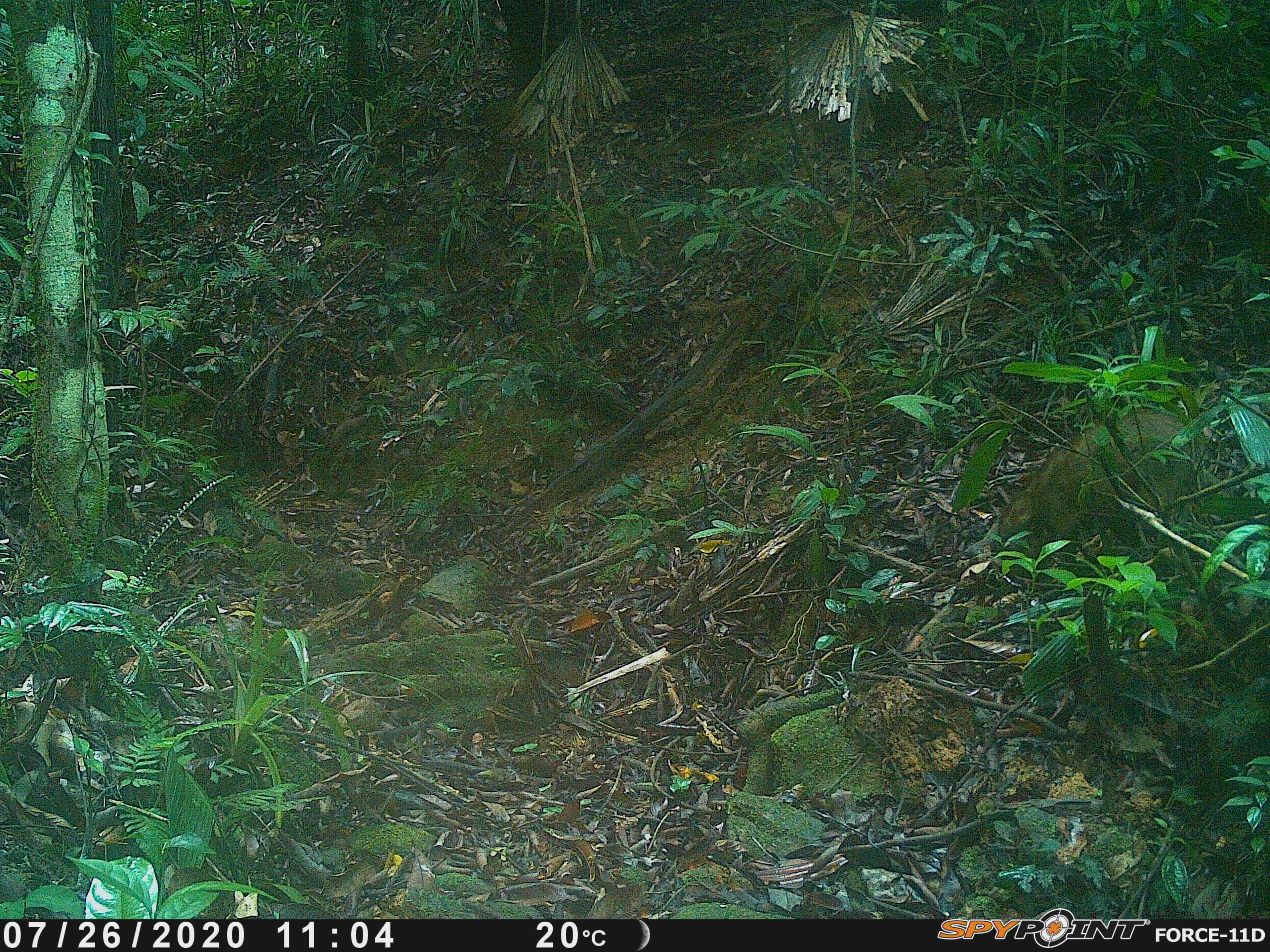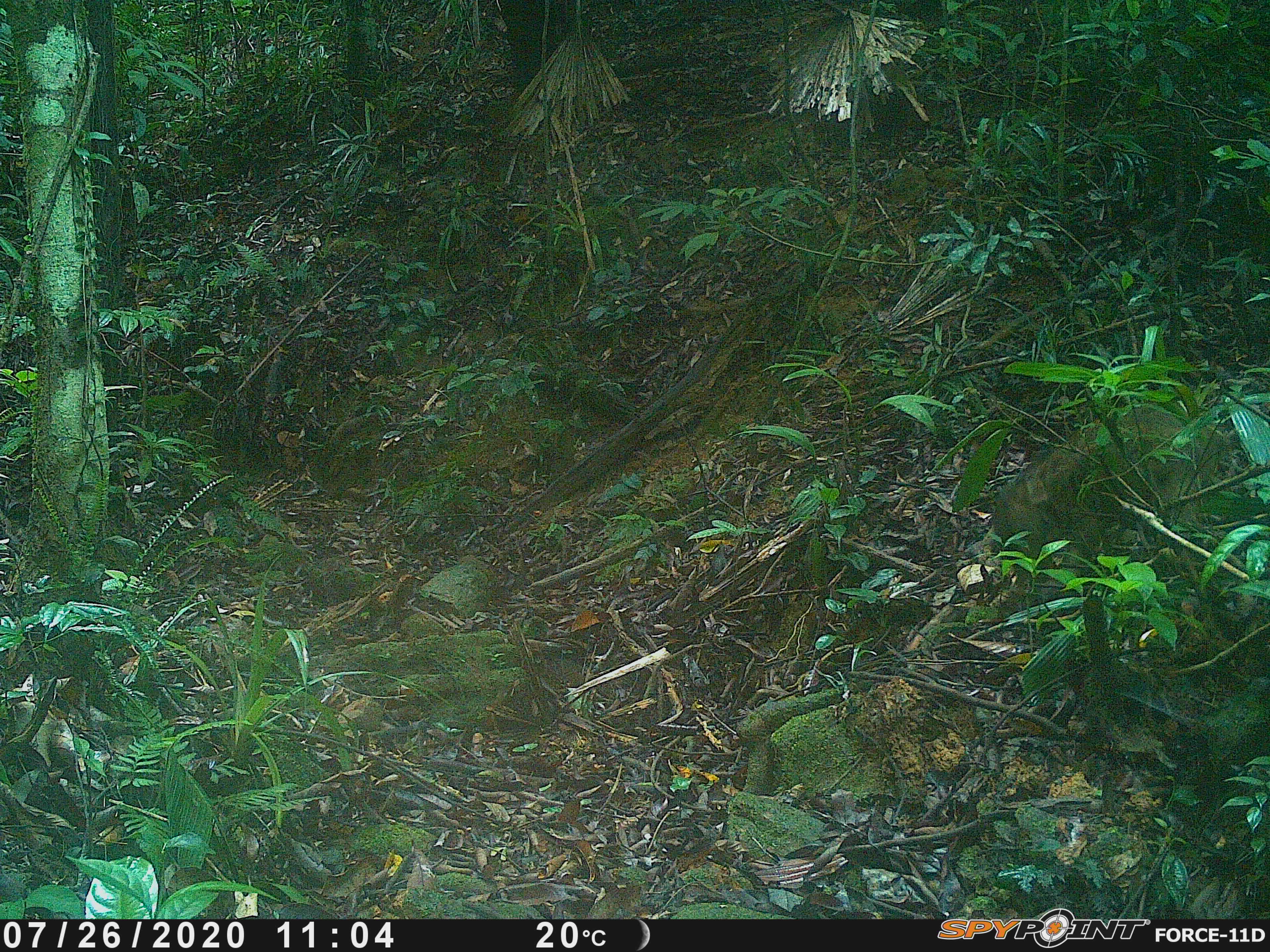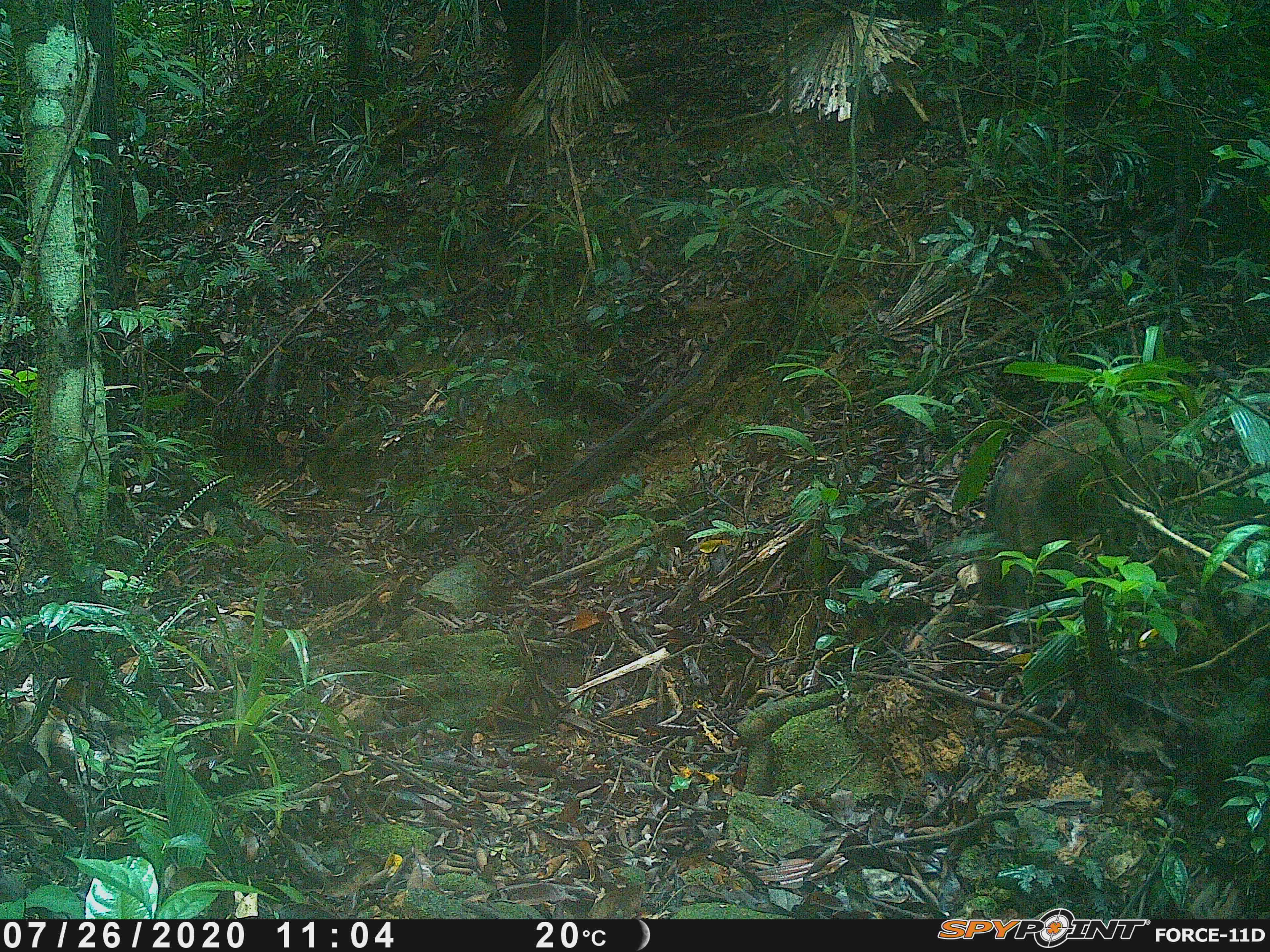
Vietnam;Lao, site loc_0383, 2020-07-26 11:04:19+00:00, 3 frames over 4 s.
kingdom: Animalia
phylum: Chordata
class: Mammalia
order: Artiodactyla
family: Suidae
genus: Sus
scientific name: Sus scrofa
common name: eurasian wild pig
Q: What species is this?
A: Eurasian wild pig (Sus scrofa).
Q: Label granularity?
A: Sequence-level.